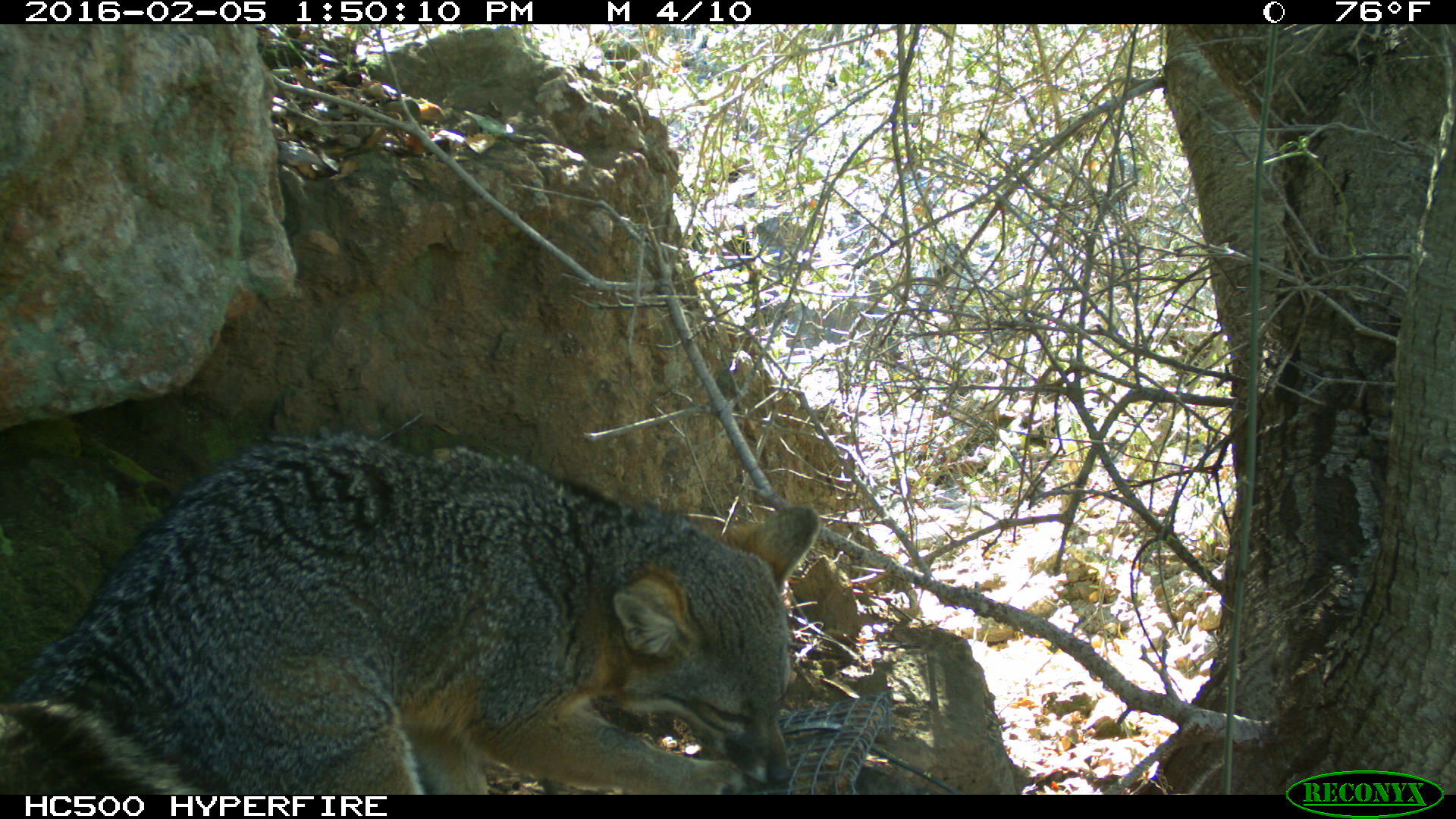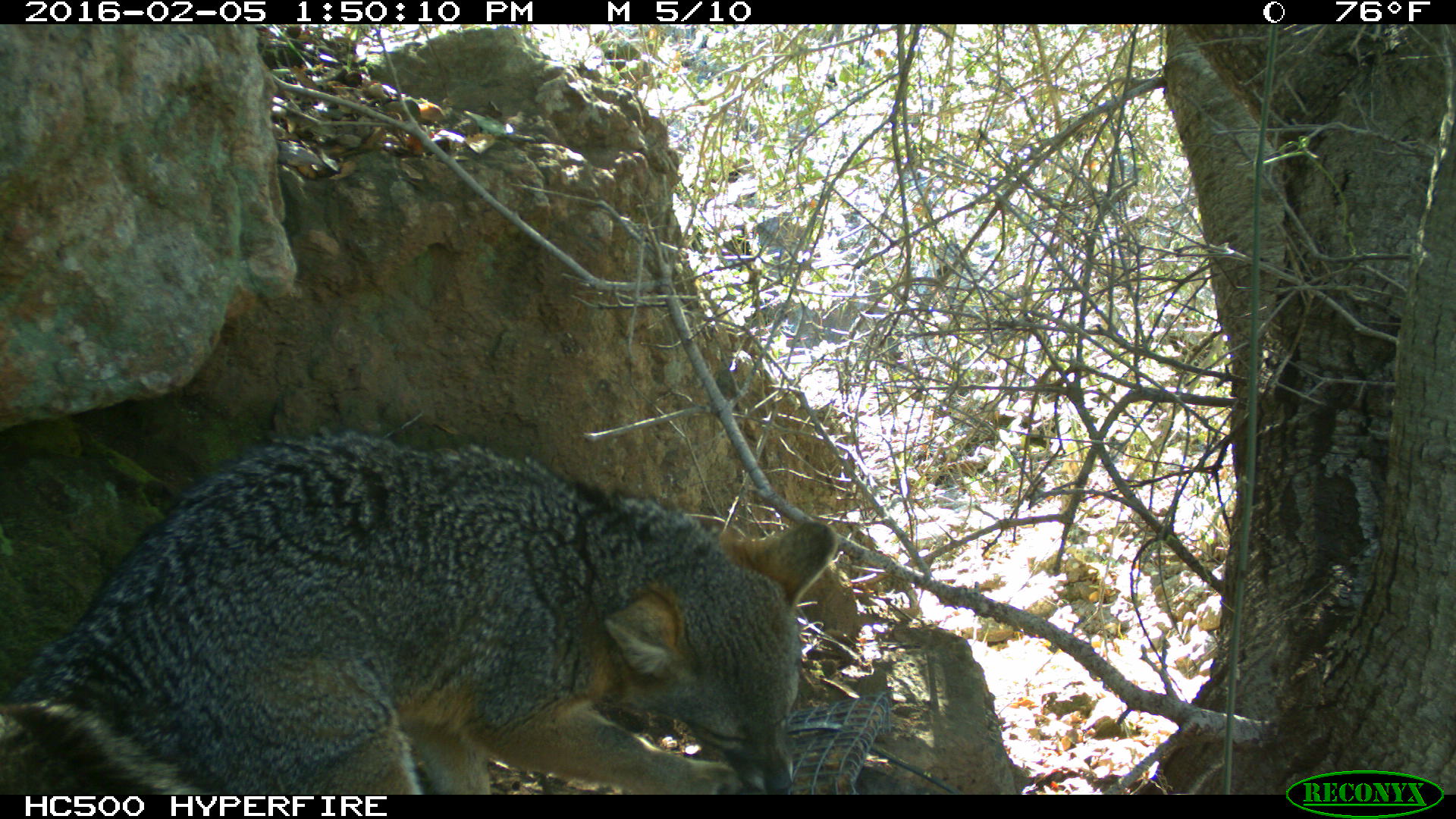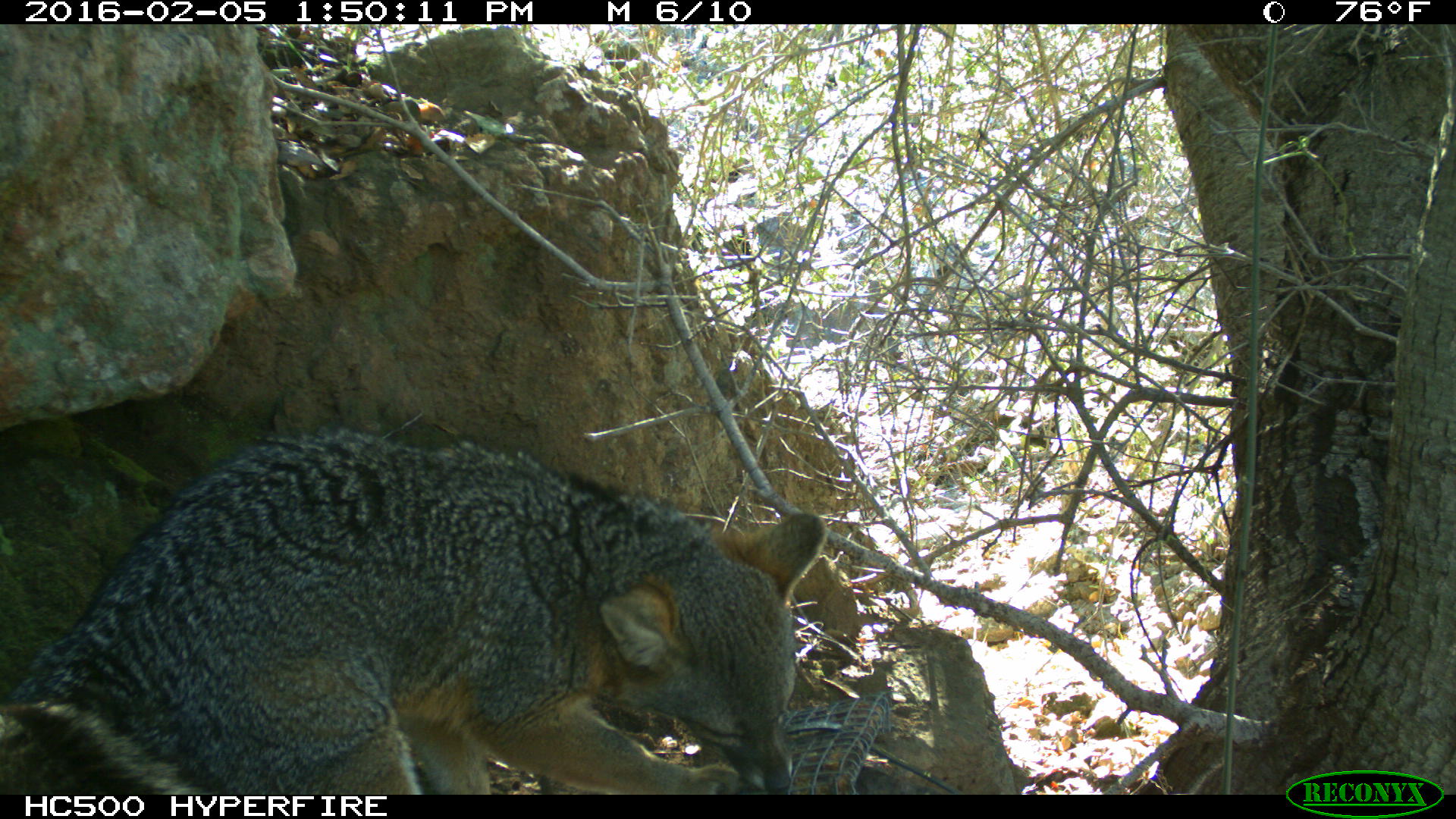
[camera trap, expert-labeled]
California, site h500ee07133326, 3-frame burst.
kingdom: Animalia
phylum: Chordata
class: Mammalia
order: Carnivora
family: Canidae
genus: Urocyon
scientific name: Urocyon littoralis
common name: island fox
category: fox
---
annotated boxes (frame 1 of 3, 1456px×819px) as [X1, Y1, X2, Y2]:
fox: [0, 429, 821, 795]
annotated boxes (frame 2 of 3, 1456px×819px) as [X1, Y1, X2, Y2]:
fox: [0, 427, 835, 794]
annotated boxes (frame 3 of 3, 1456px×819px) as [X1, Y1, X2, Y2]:
fox: [0, 421, 824, 795]